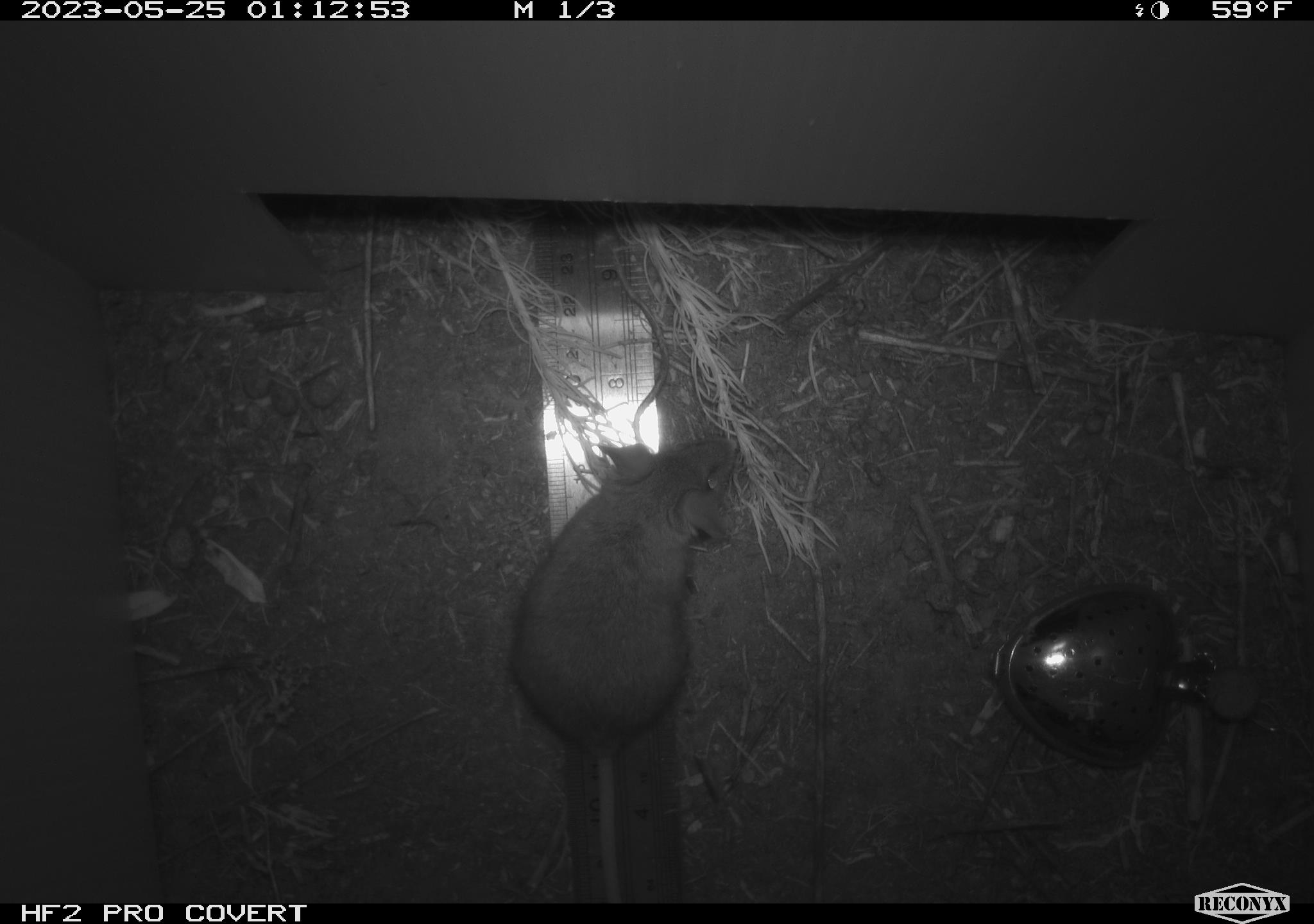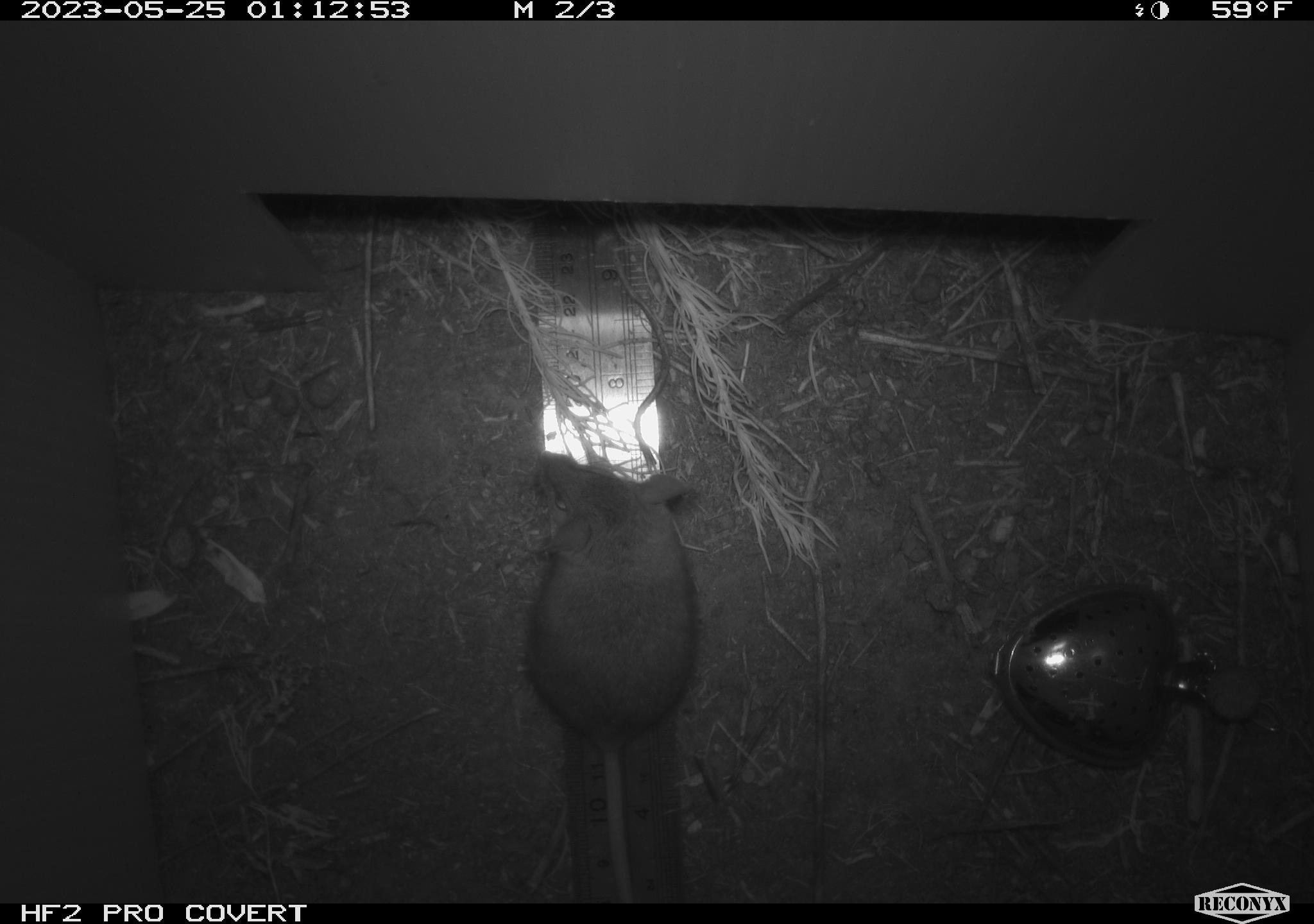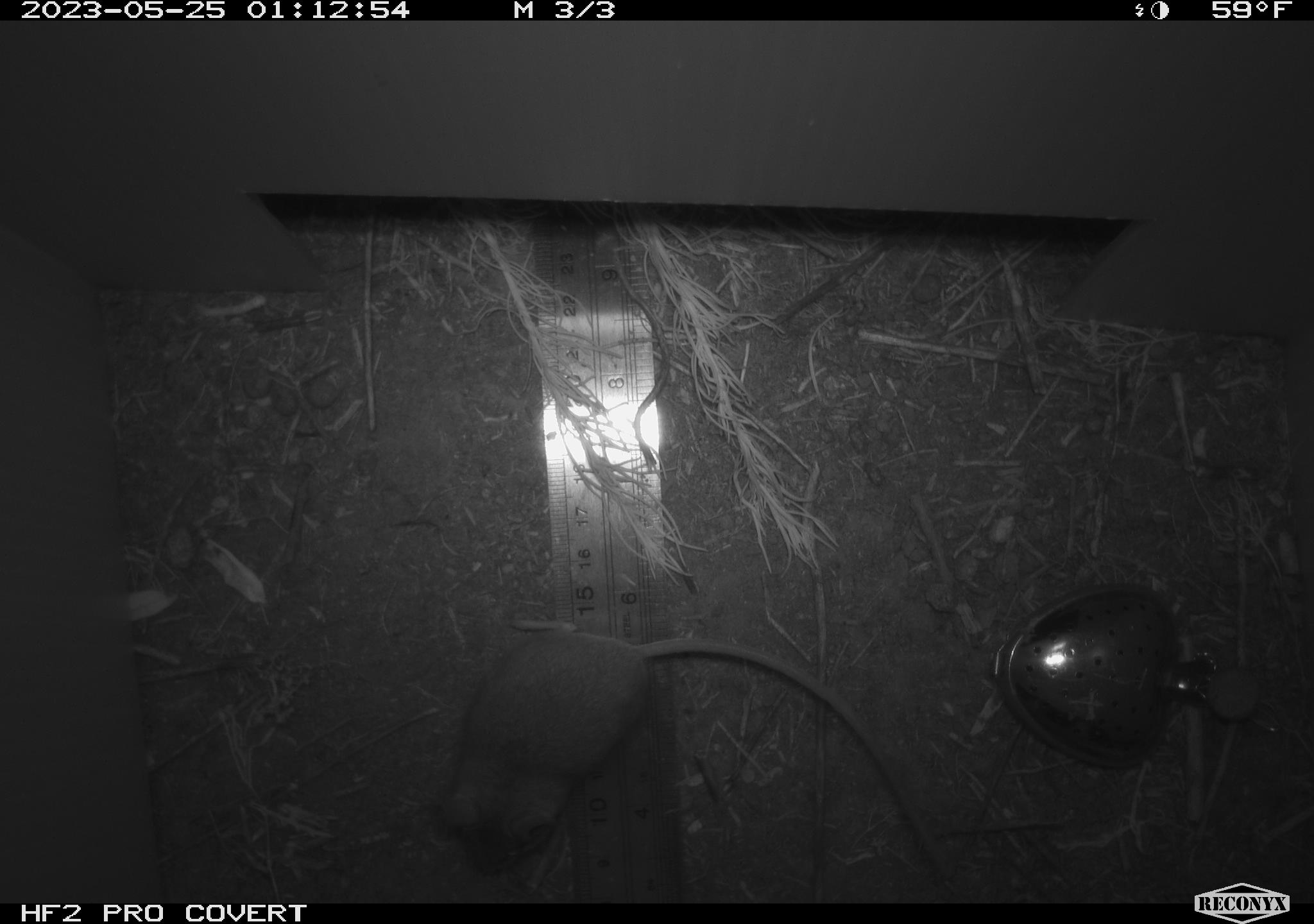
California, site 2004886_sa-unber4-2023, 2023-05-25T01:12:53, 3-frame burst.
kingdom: Animalia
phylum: Chordata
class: Mammalia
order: Rodentia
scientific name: Rodentia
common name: mouse species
Mouse species (Rodentia).